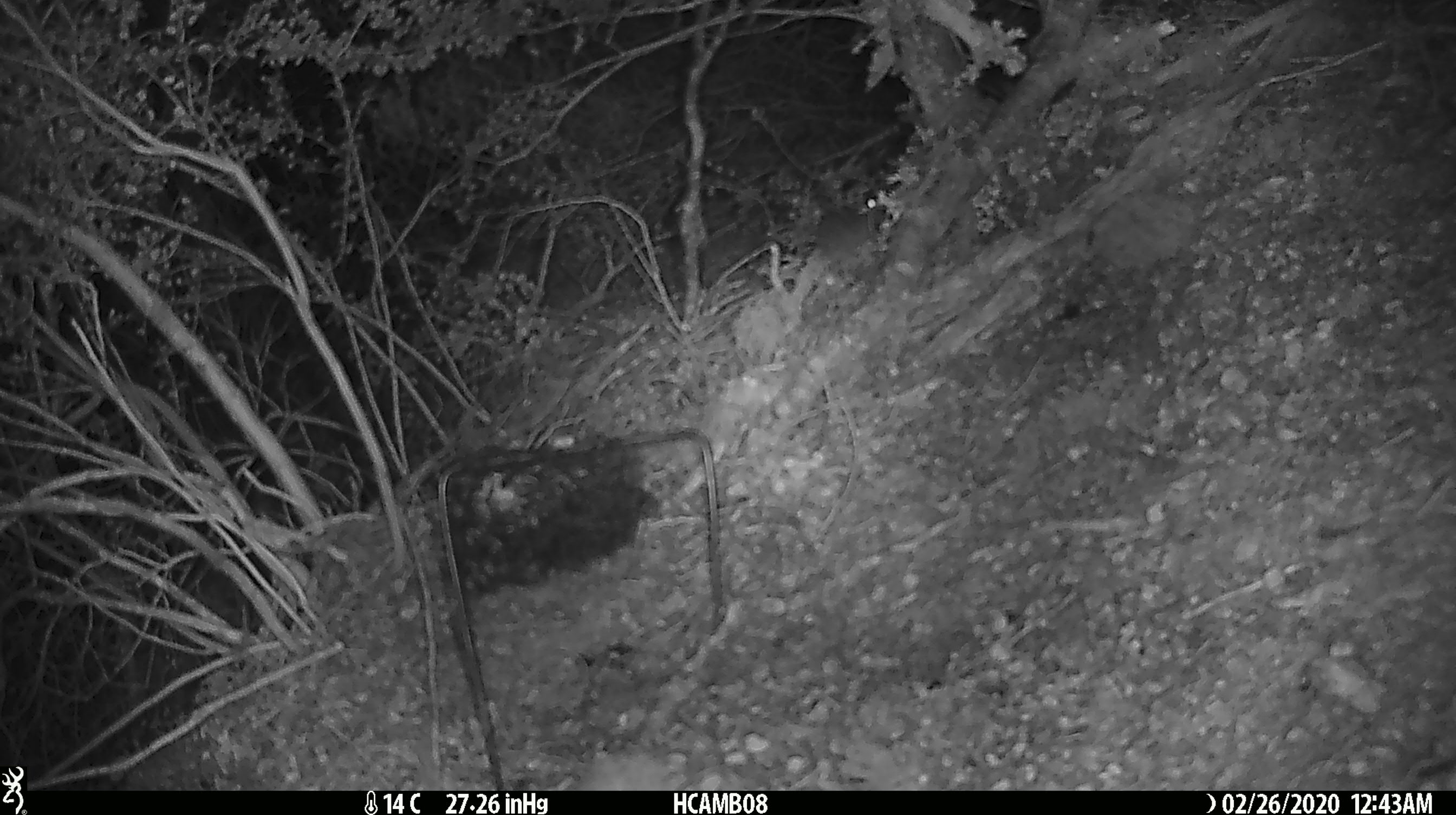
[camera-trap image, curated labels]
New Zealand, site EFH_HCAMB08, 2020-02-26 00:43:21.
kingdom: Animalia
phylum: Chordata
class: Mammalia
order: Rodentia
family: Muridae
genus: Mus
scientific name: Mus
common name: mouse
Mouse (Mus).